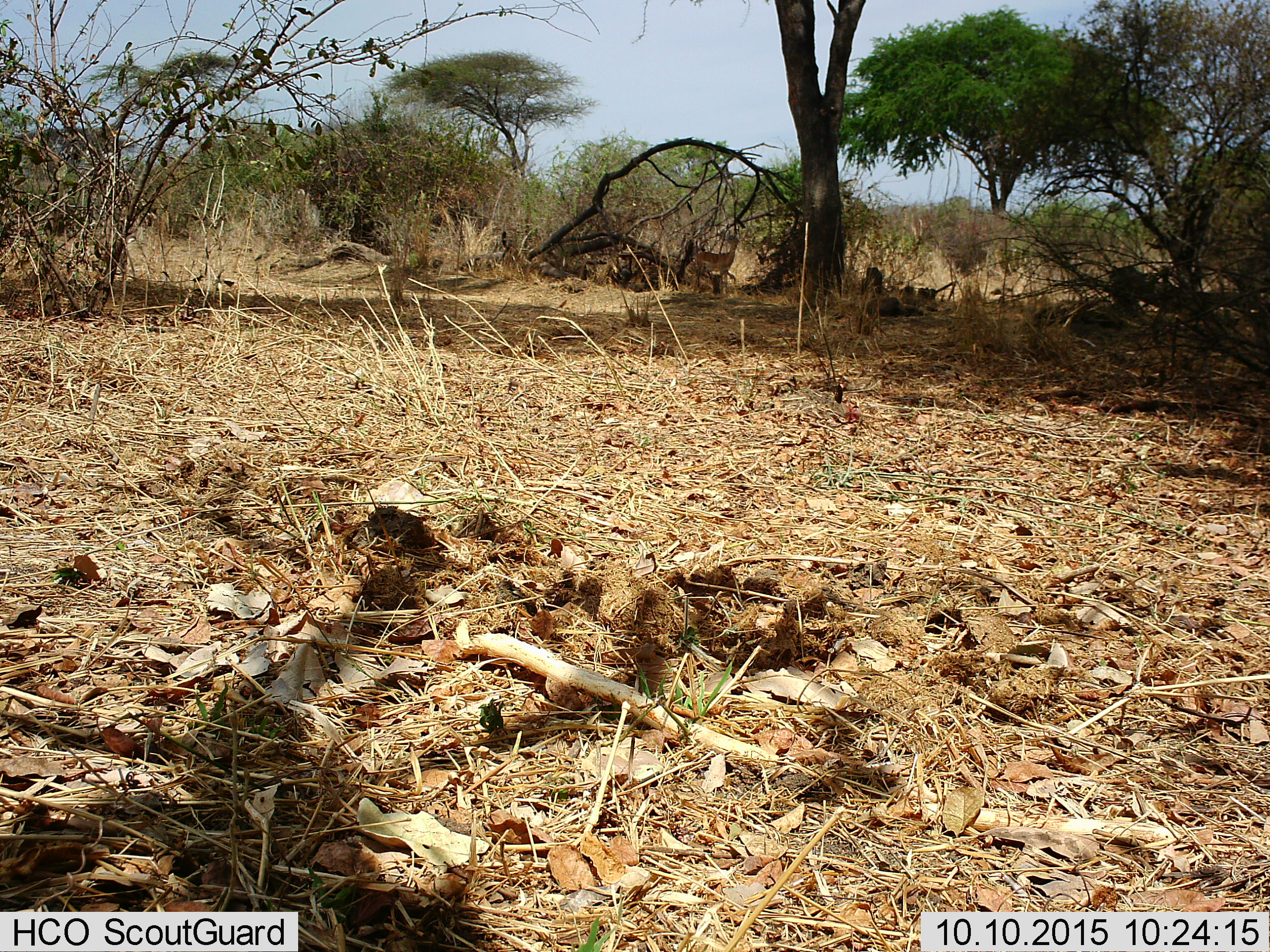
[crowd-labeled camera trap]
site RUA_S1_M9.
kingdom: Animalia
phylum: Chordata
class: Mammalia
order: Artiodactyla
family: Bovidae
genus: Aepyceros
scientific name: Aepyceros melampus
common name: impala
Impala (Aepyceros melampus), count 1. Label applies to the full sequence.